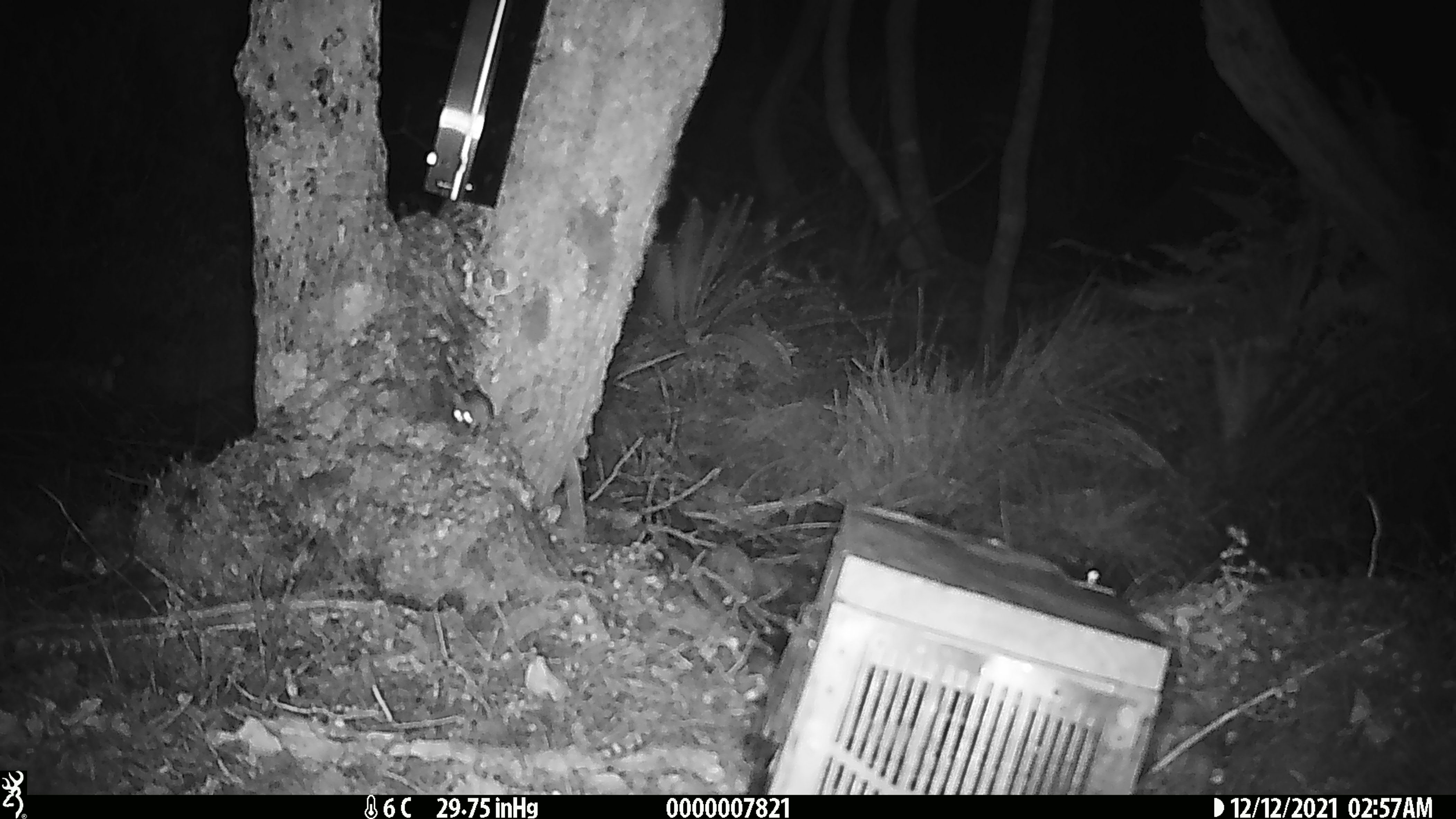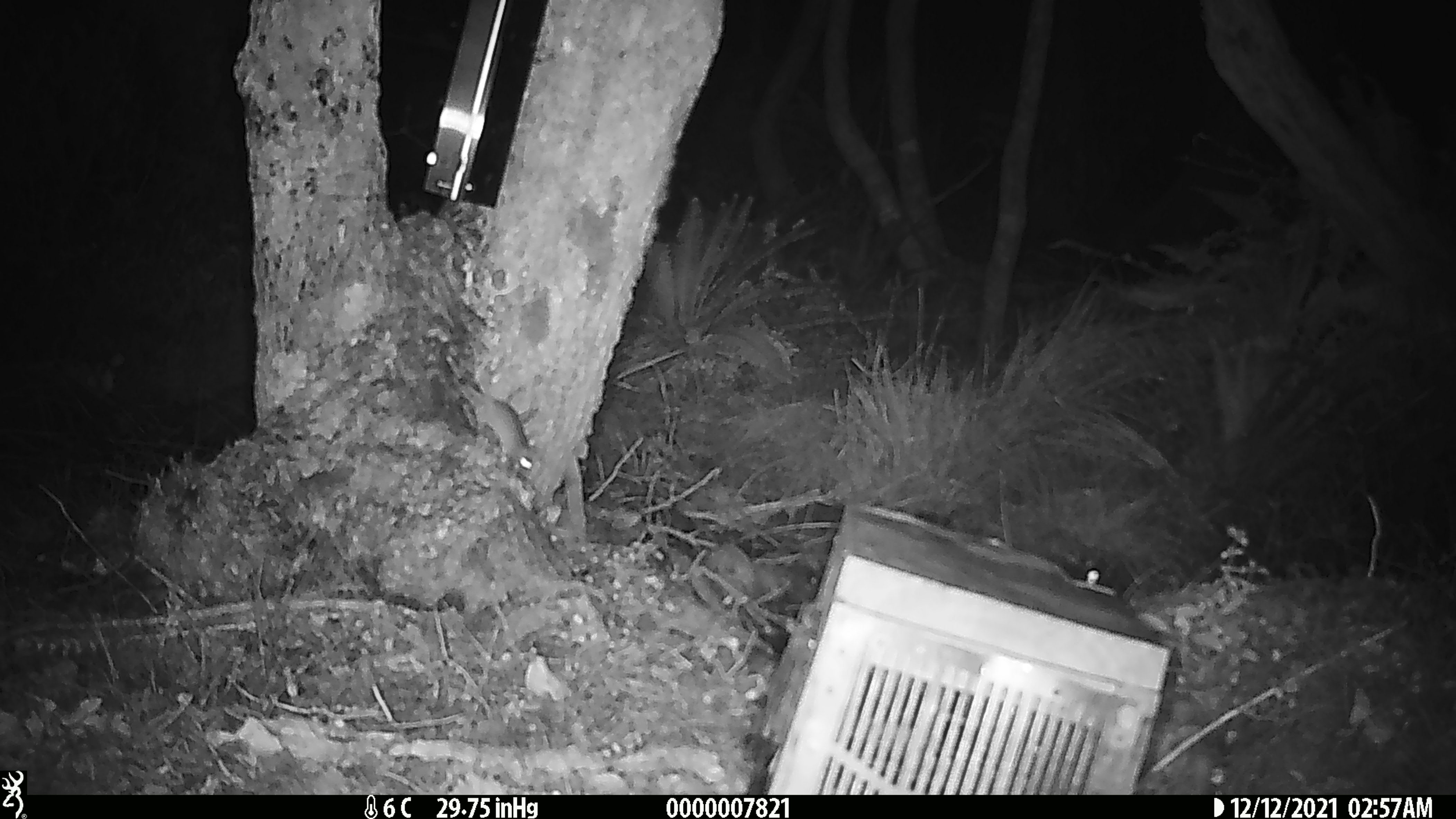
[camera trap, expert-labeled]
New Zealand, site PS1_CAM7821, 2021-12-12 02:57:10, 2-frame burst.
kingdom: Animalia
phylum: Chordata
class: Mammalia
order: Rodentia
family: Muridae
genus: Mus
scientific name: Mus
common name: mouse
Mouse (Mus).